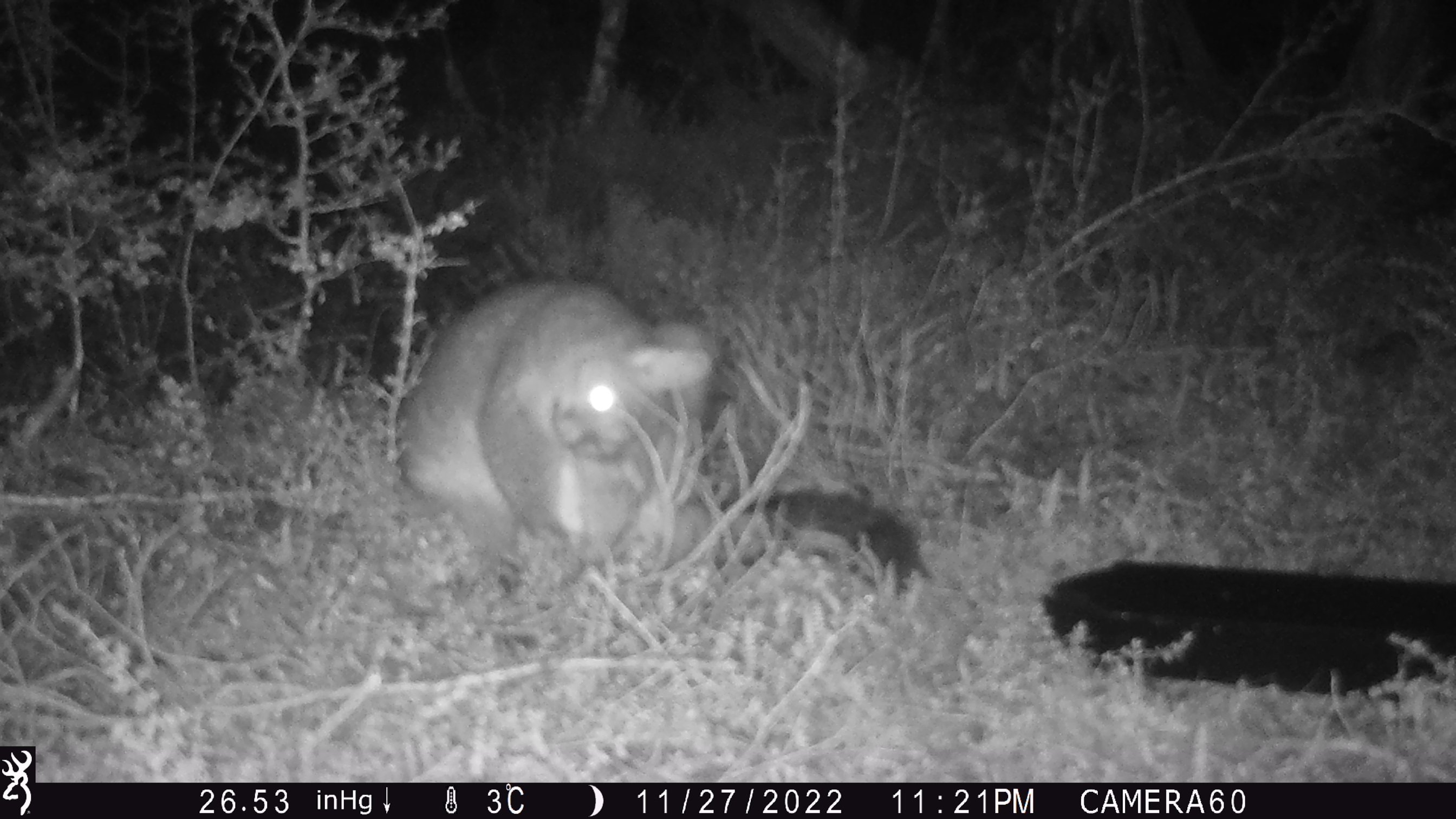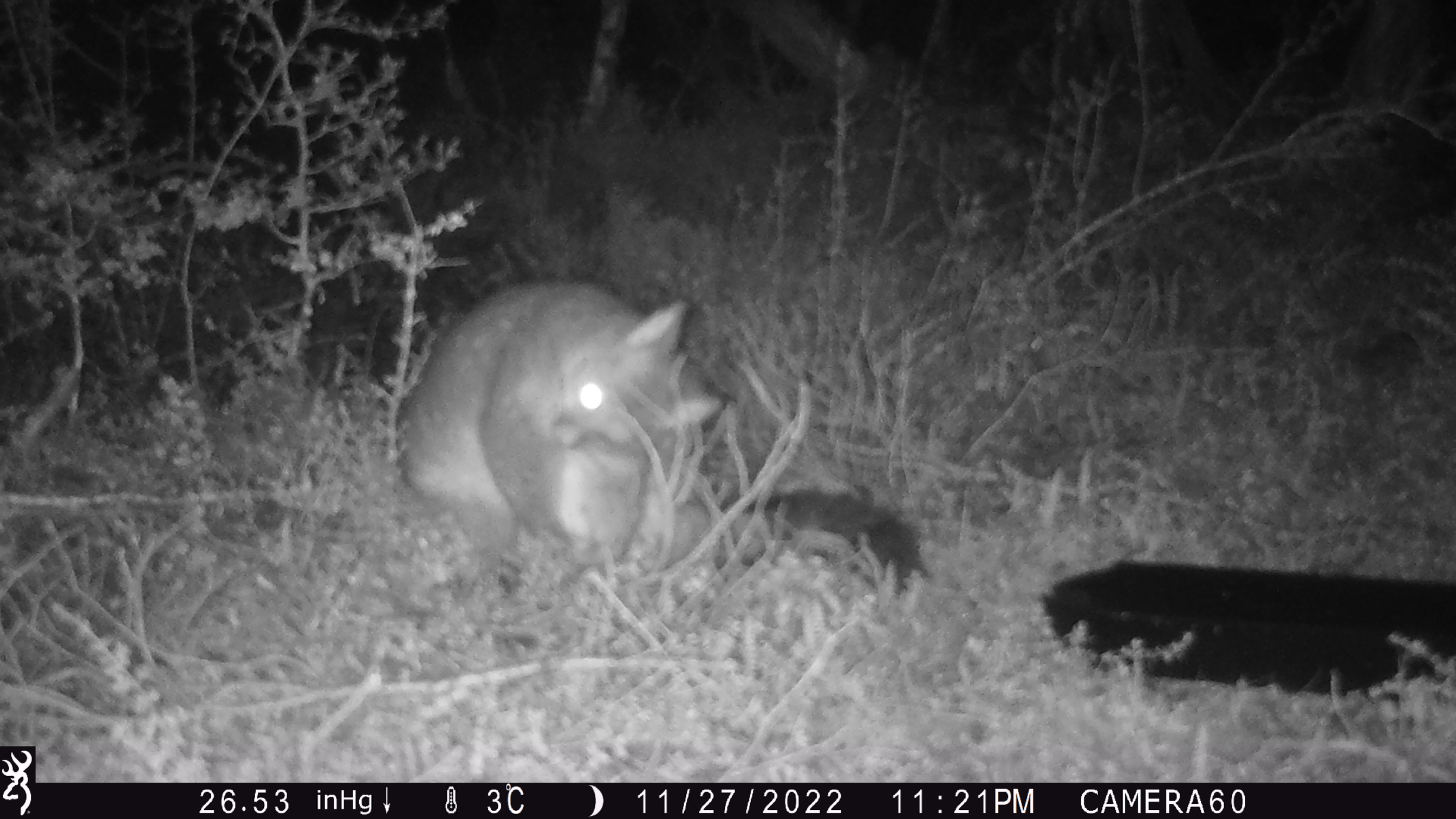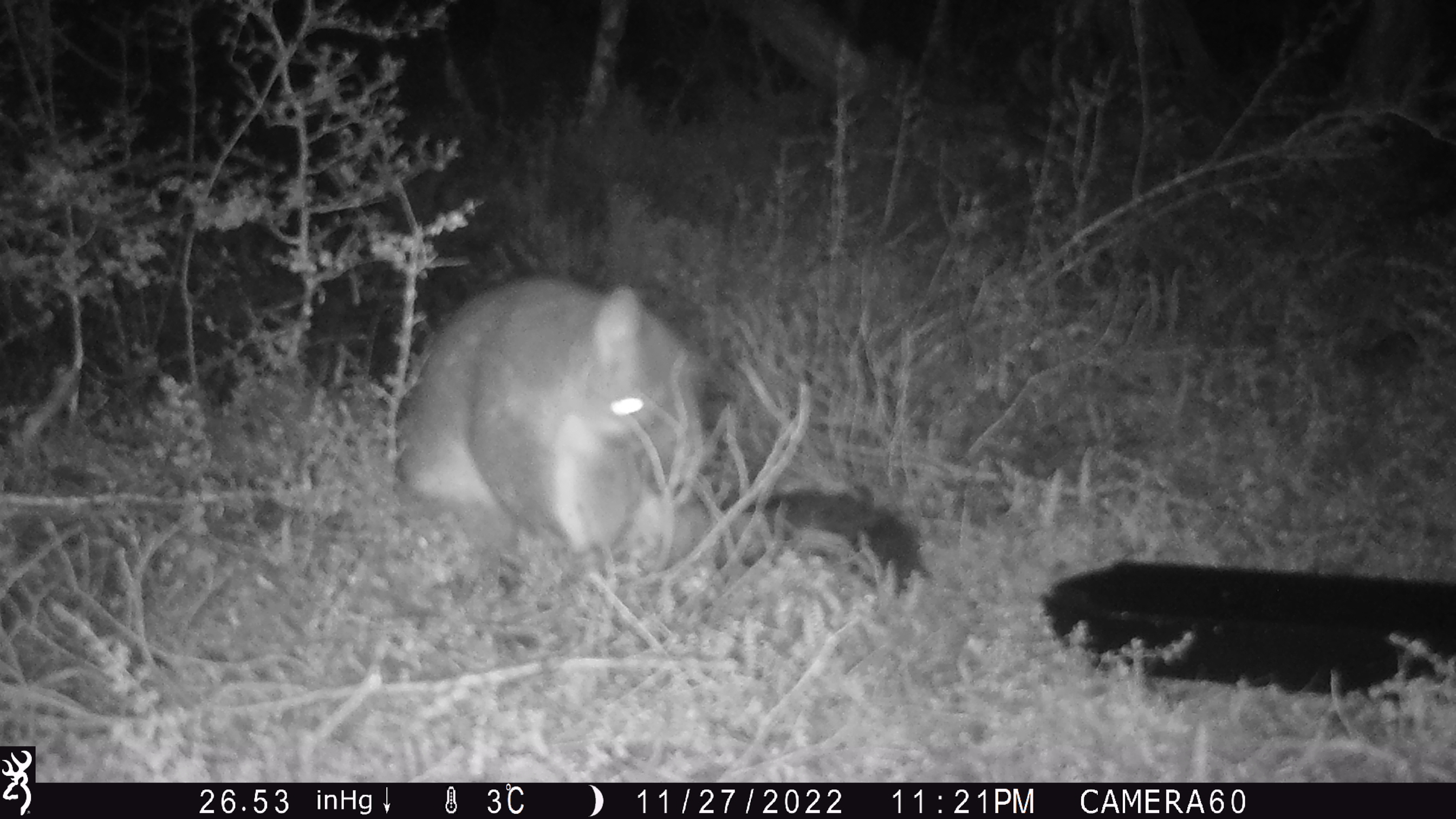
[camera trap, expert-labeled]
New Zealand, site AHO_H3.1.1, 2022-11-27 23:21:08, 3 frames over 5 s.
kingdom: Animalia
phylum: Chordata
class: Mammalia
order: Diprotodontia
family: Phalangeridae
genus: Trichosurus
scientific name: Trichosurus vulpecula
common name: common brushtail possum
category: possum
Possum (common brushtail possum) (Trichosurus vulpecula).